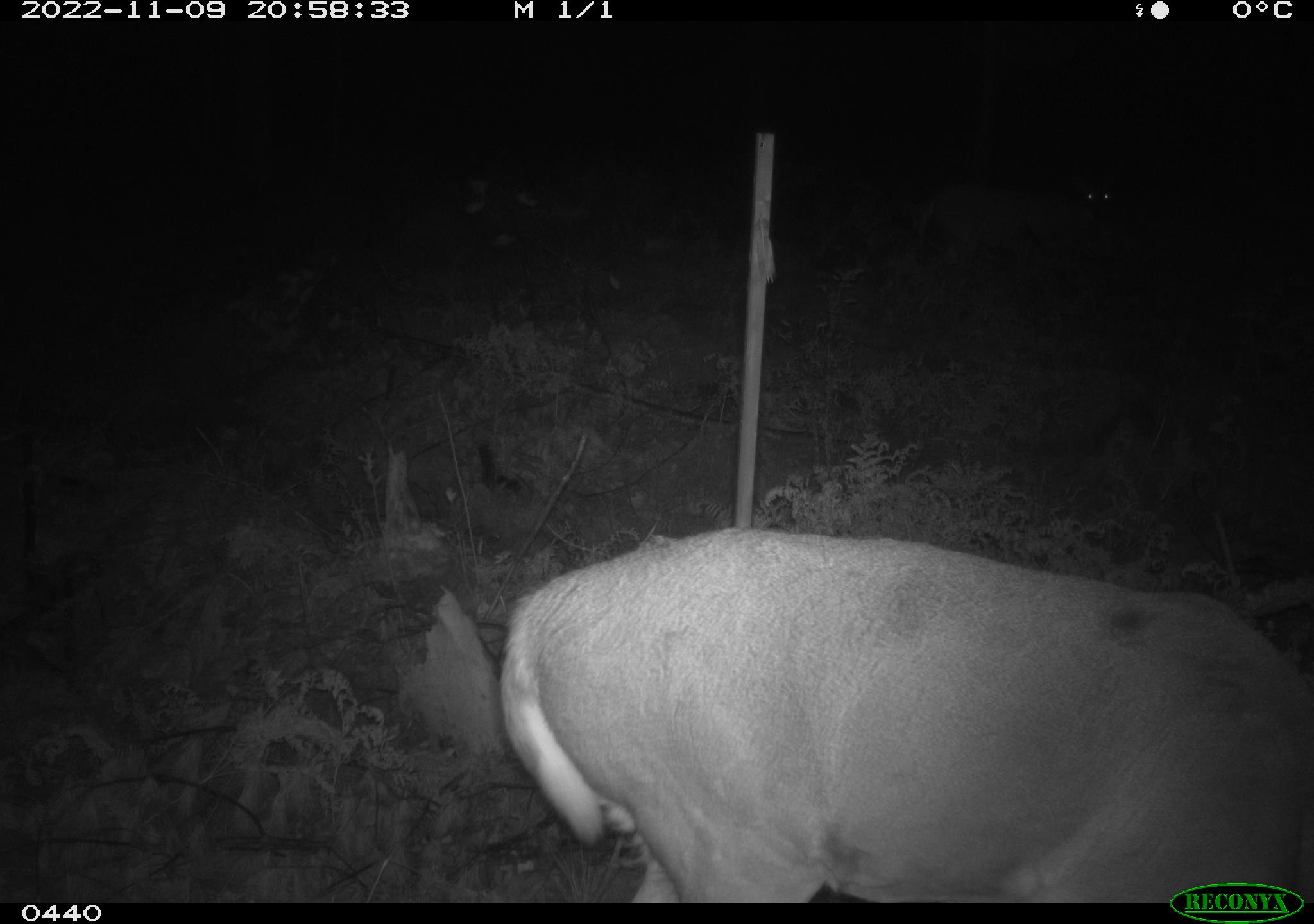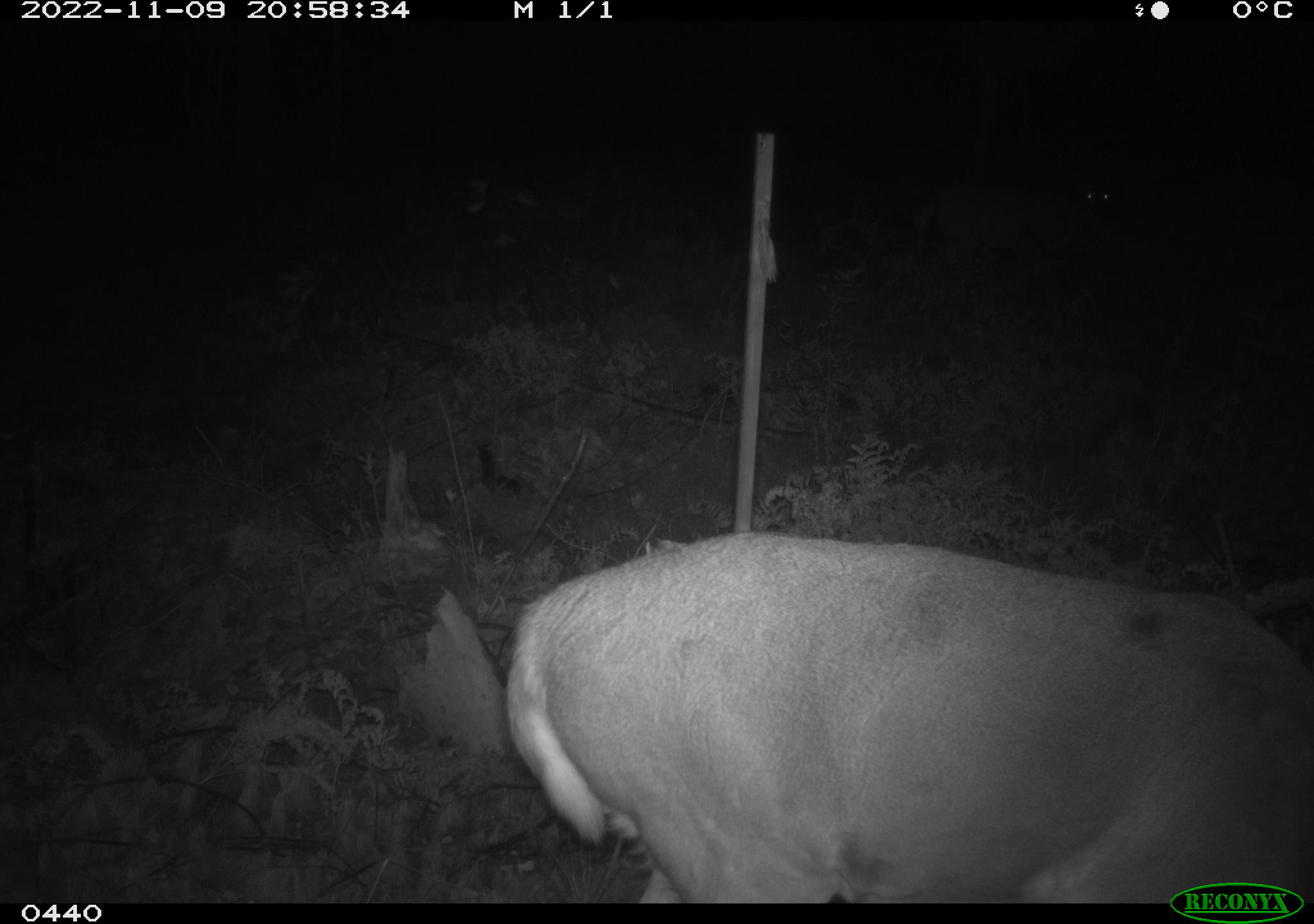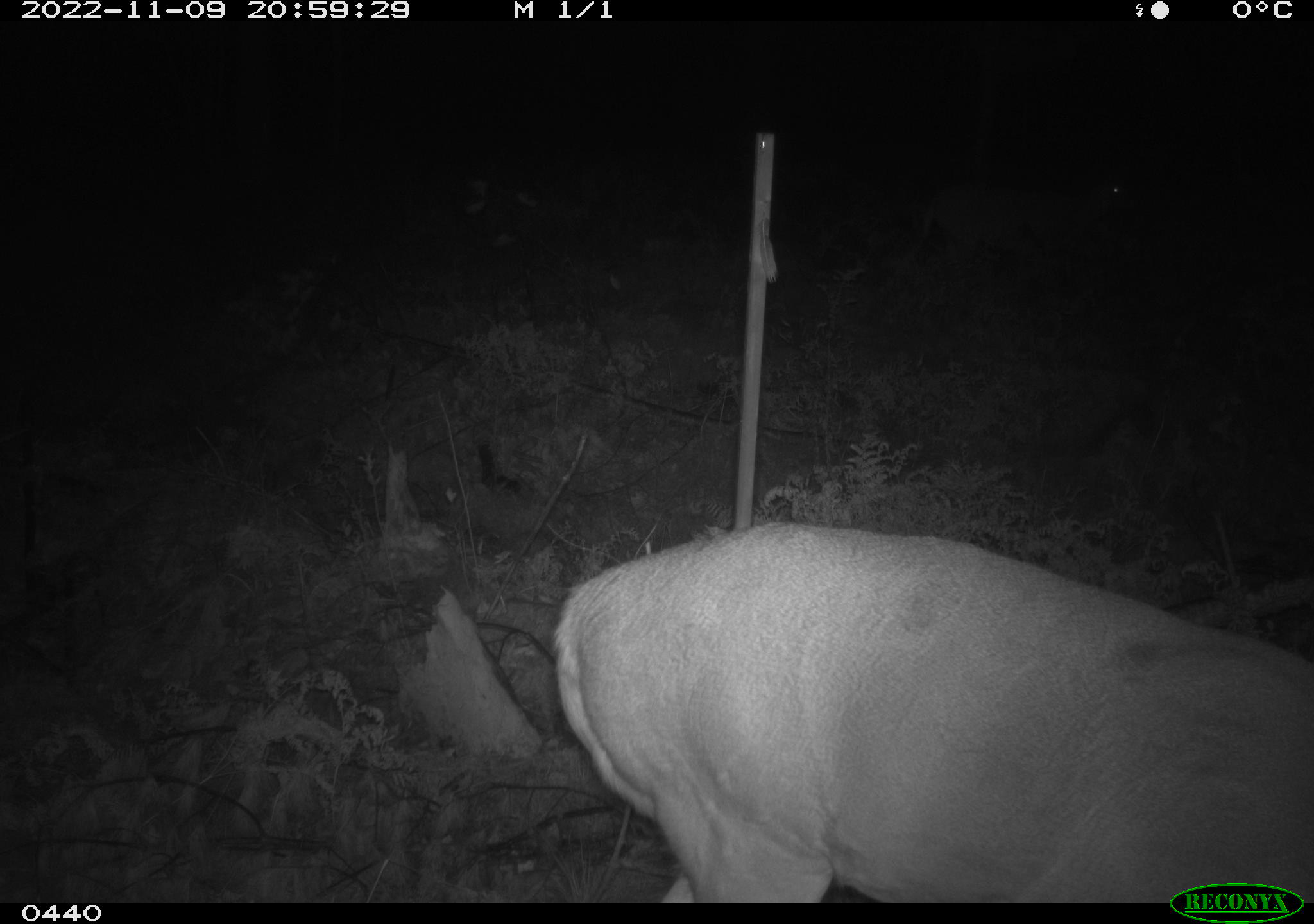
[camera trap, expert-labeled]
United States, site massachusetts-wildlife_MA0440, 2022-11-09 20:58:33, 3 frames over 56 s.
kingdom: Animalia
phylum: Chordata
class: Mammalia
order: Artiodactyla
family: Cervidae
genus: Odocoileus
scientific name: Odocoileus virginianus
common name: white-tailed deer